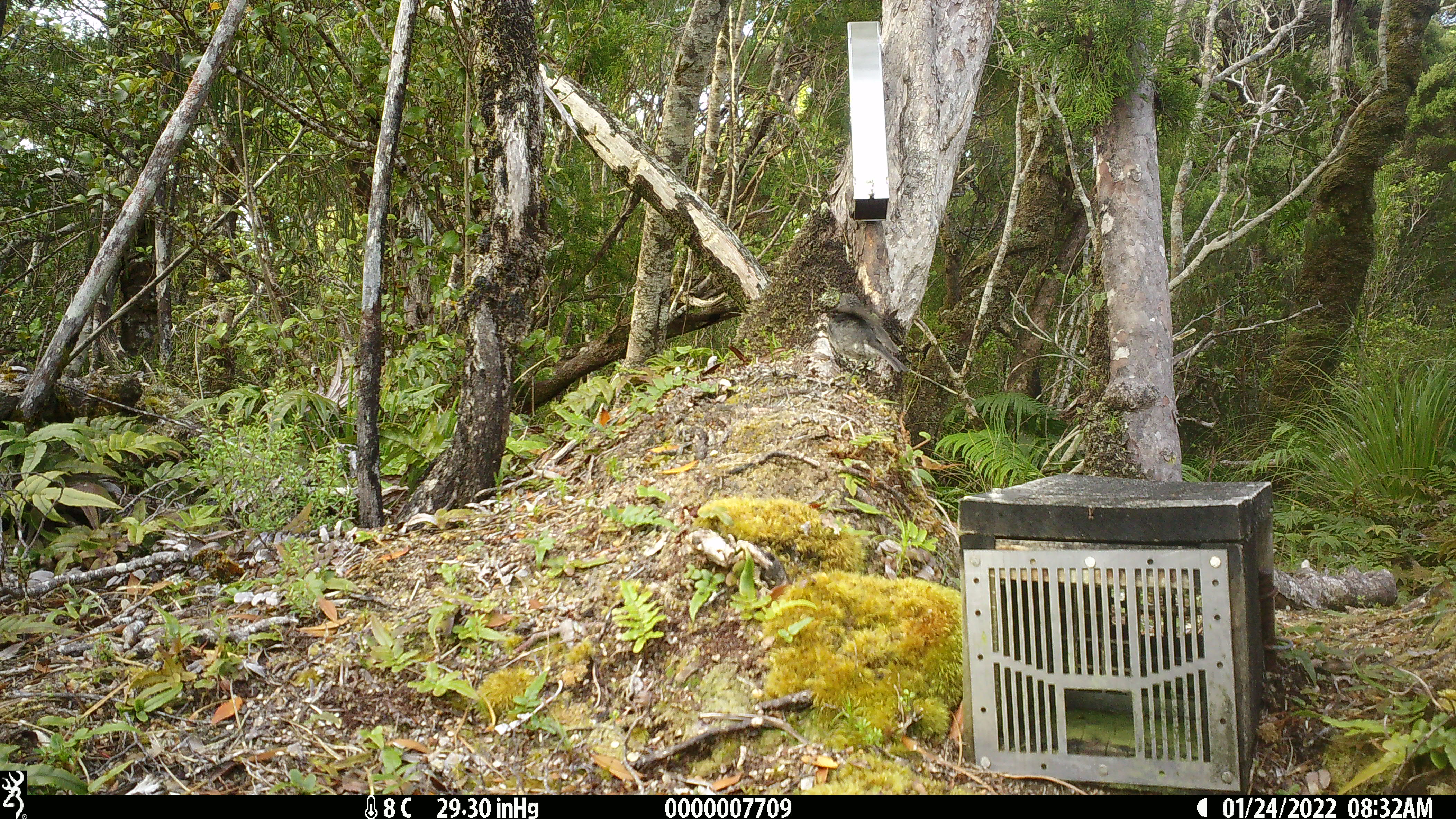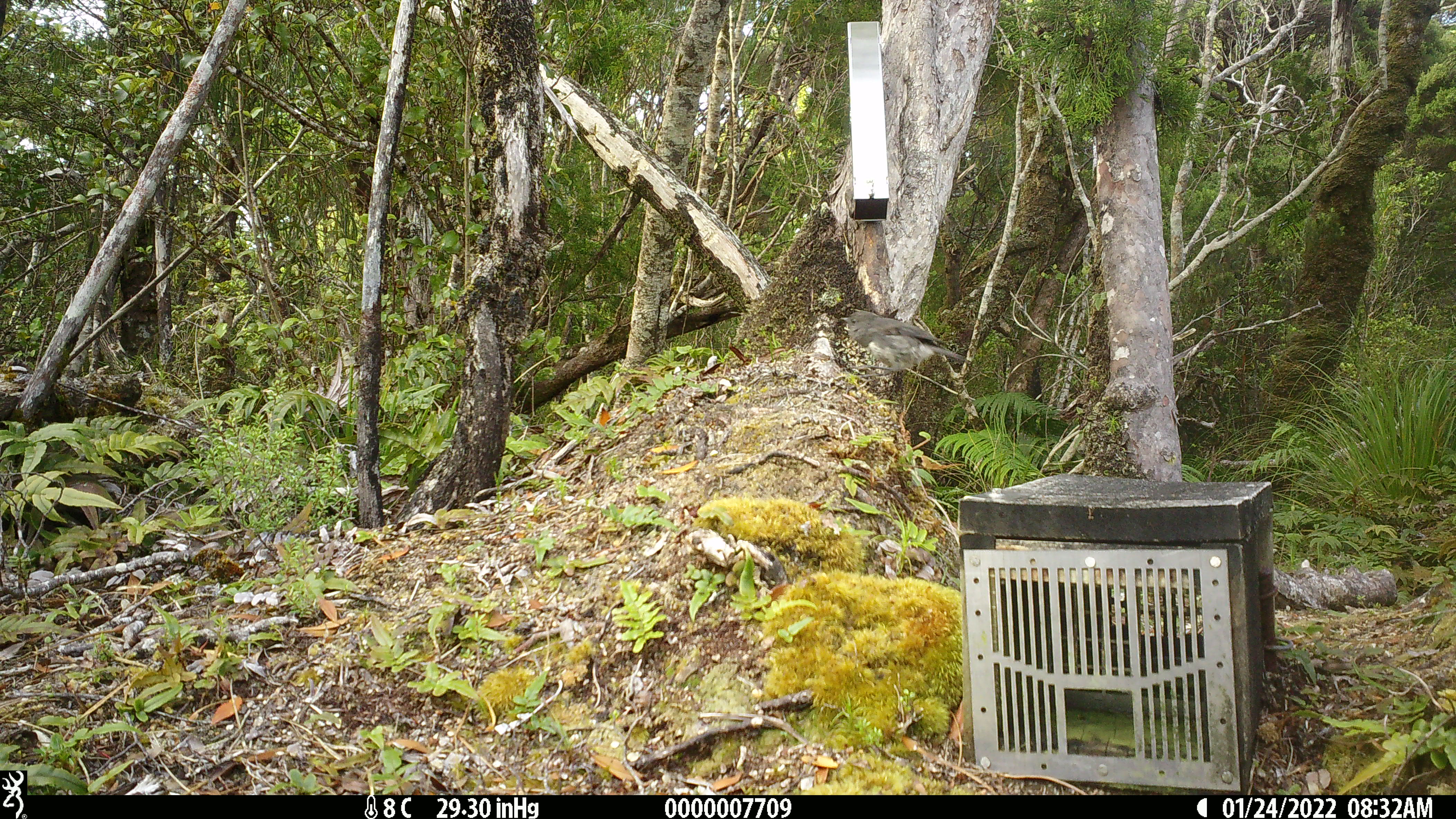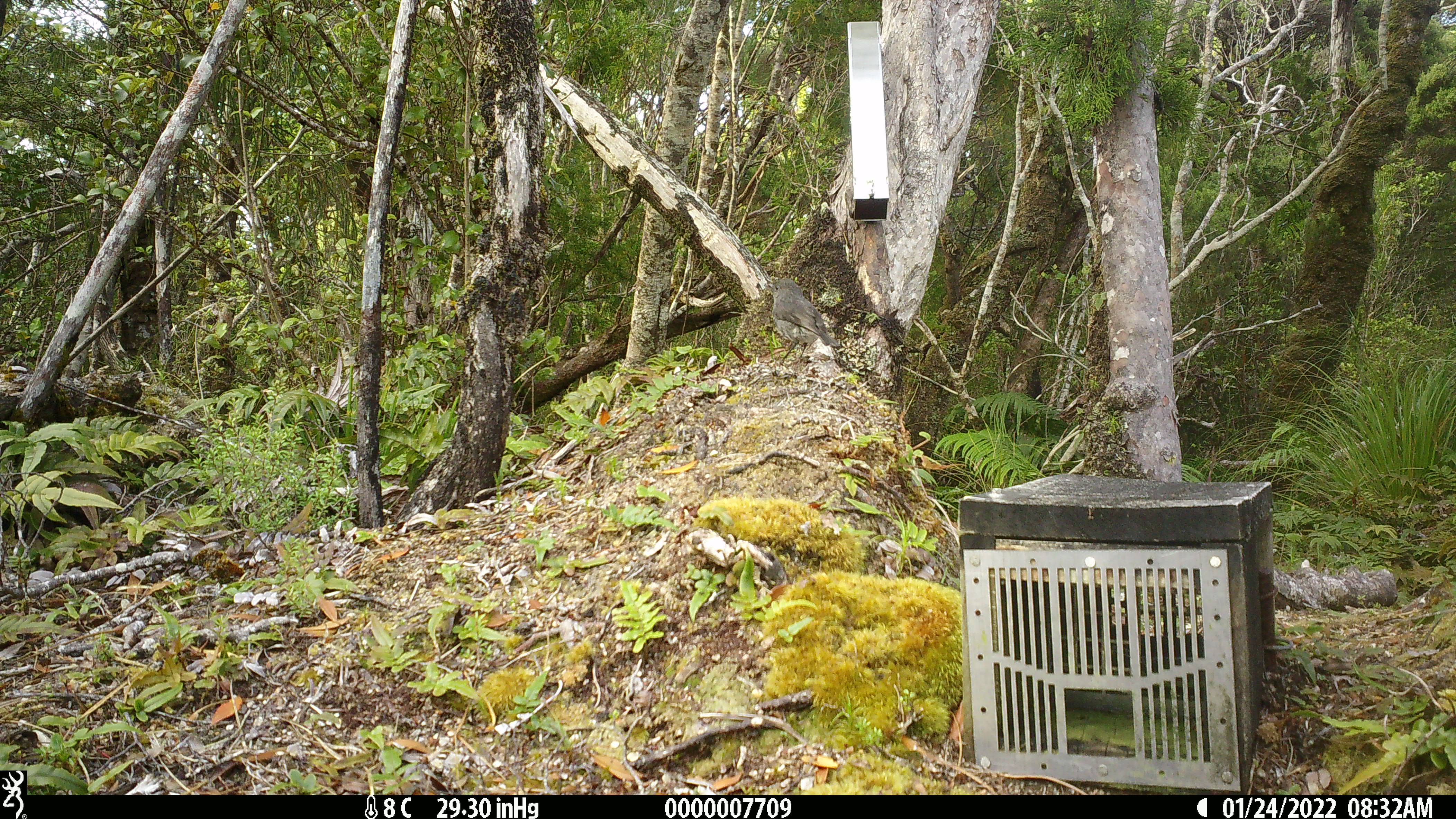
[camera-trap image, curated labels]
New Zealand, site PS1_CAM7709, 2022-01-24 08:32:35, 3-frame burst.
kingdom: Animalia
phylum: Chordata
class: Aves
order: Passeriformes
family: Petroicidae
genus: Petroica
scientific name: Petroica australis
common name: new zealand robin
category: robin